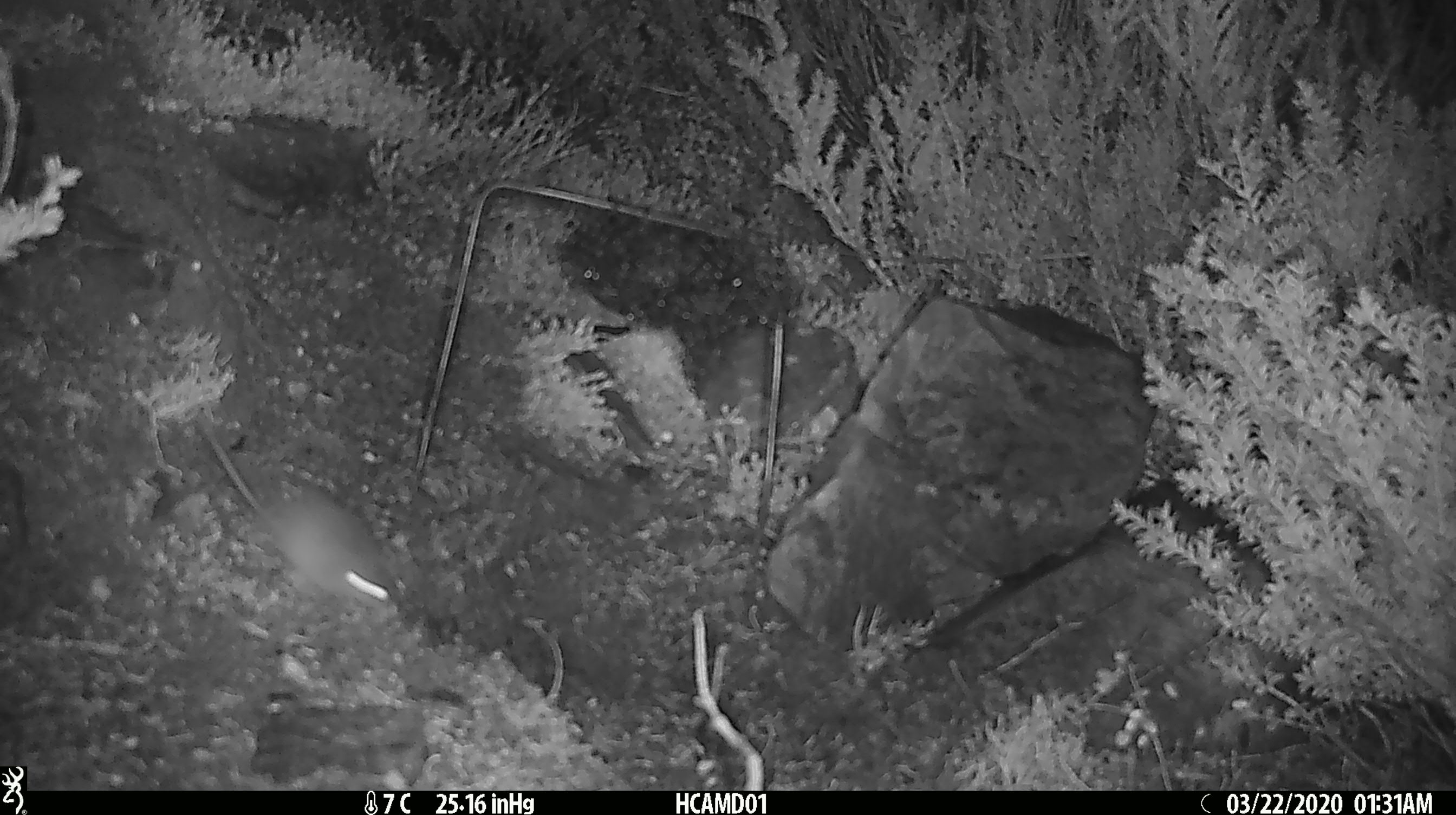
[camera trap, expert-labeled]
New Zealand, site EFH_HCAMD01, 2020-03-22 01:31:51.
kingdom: Animalia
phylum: Chordata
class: Mammalia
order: Rodentia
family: Muridae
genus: Mus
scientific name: Mus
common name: mouse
Mouse (Mus).